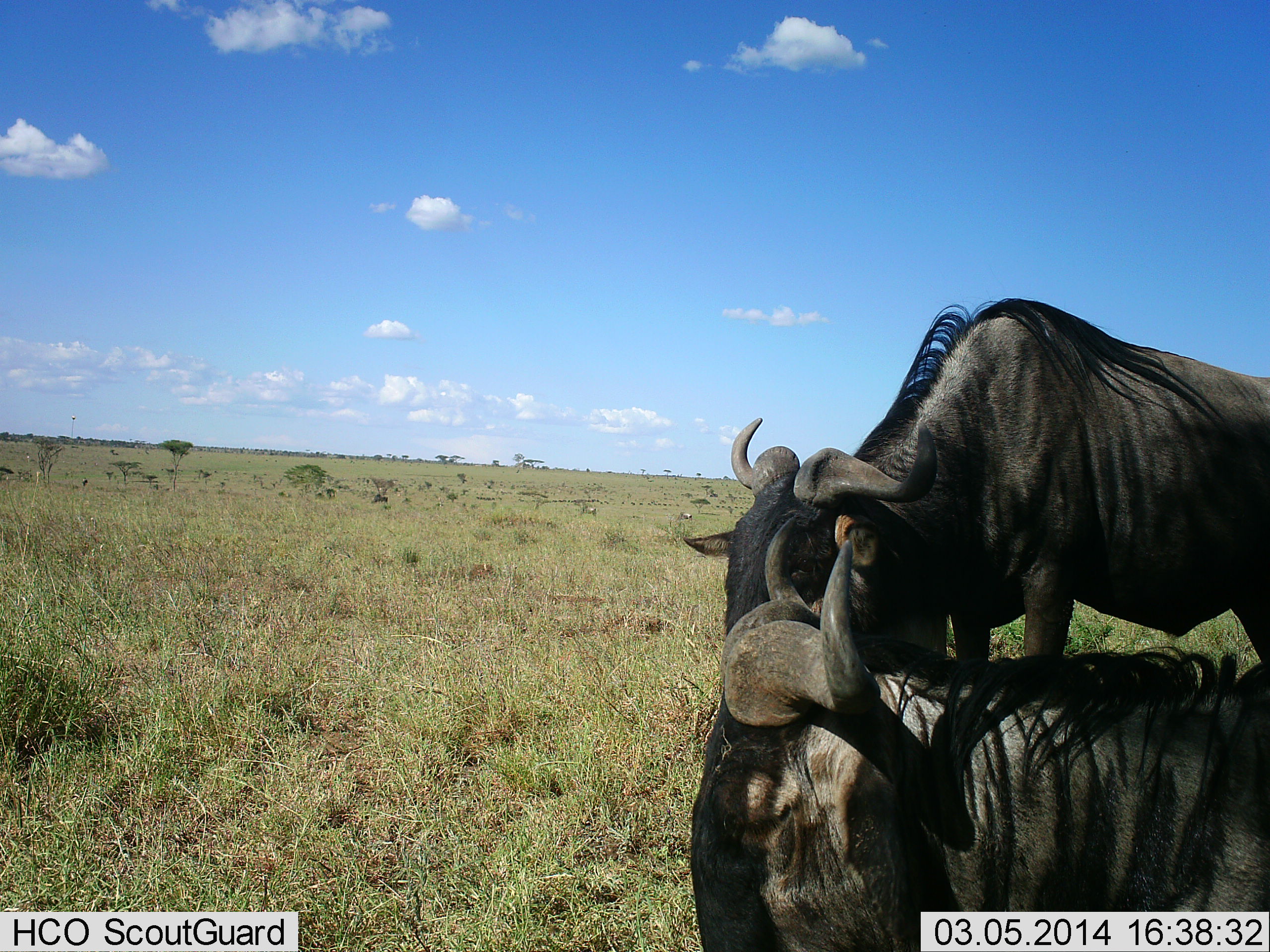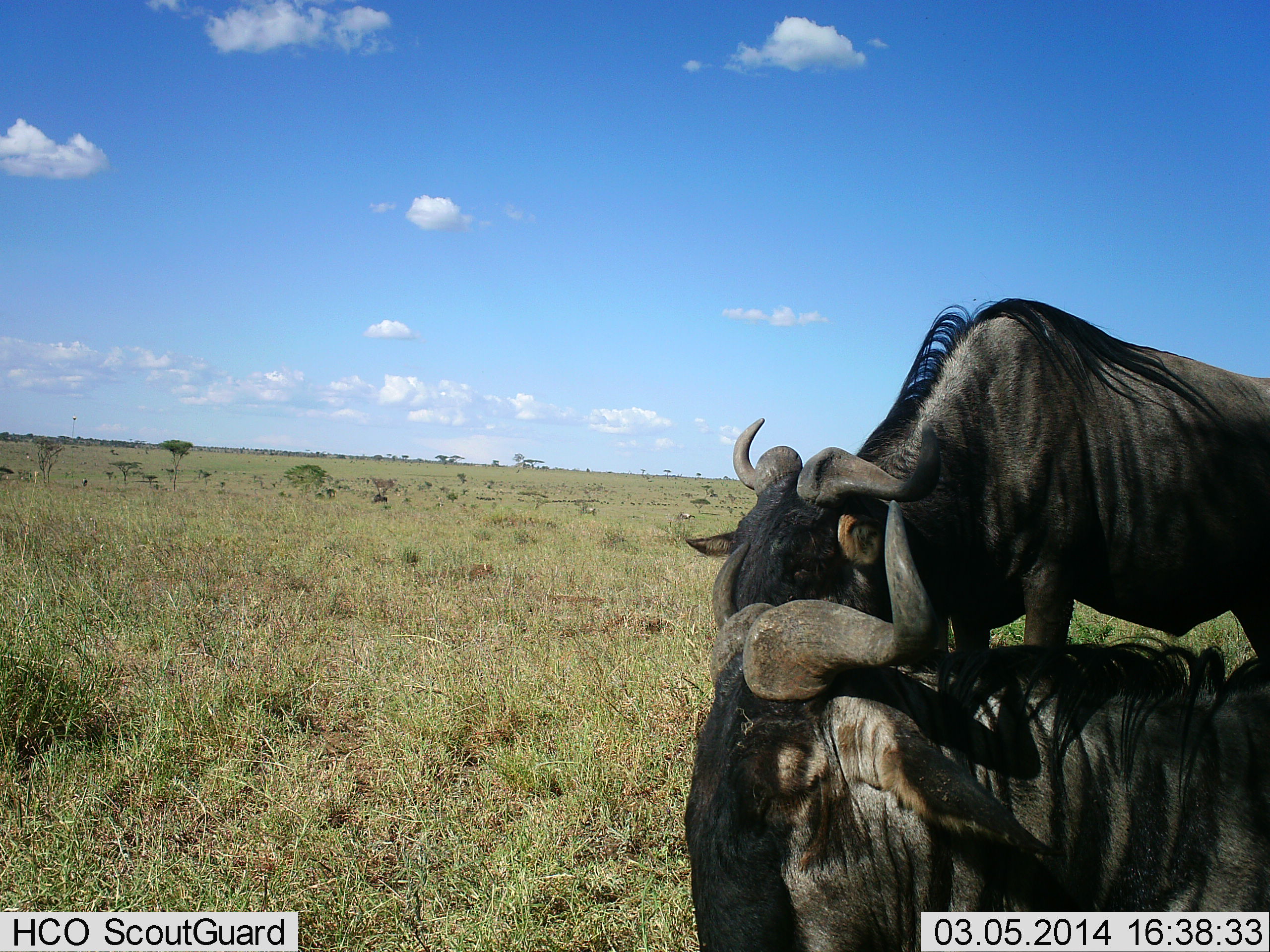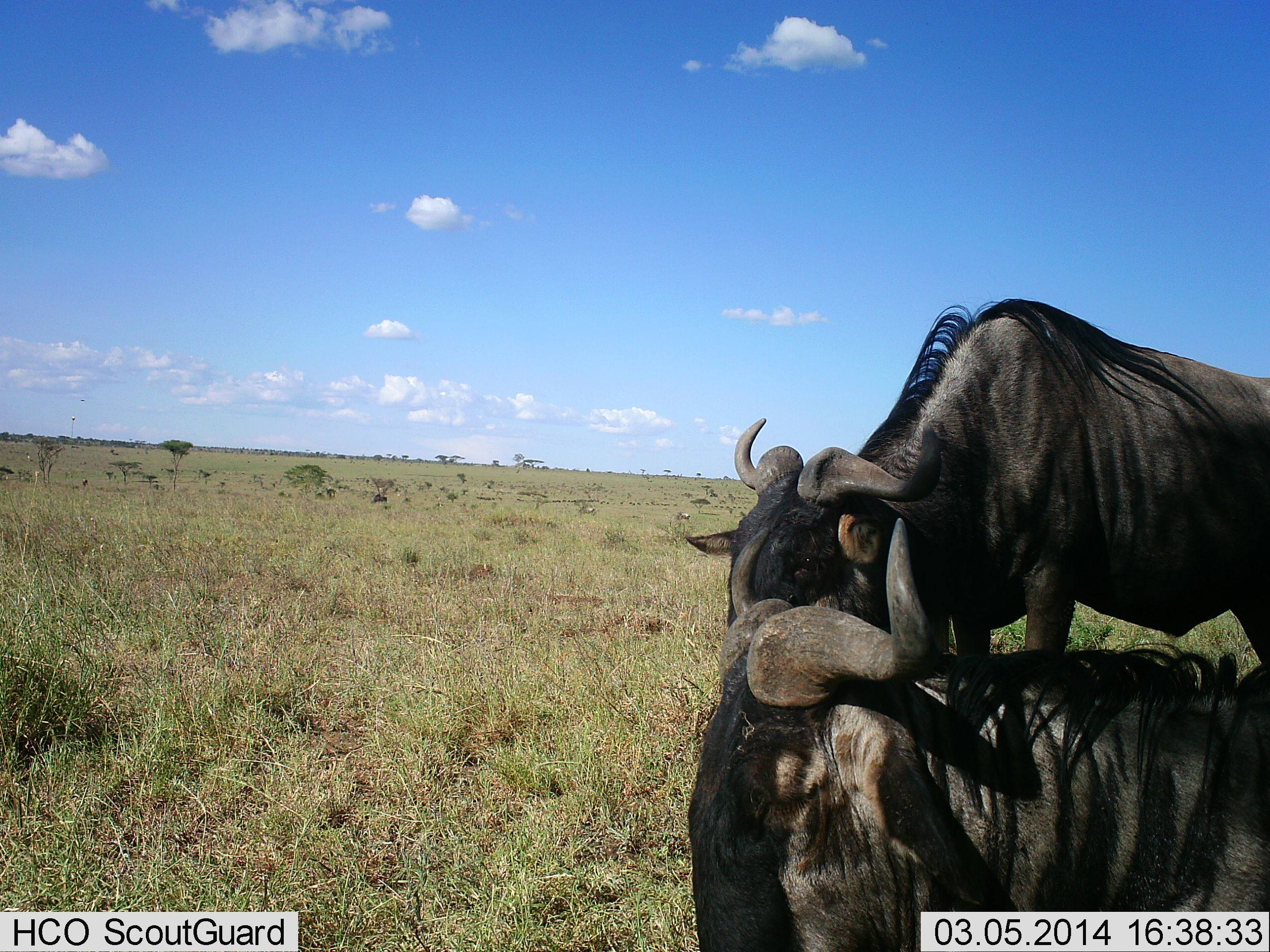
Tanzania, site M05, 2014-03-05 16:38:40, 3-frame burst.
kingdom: Animalia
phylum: Chordata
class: Mammalia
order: Artiodactyla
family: Bovidae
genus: Connochaetes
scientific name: Connochaetes taurinus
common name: blue wildebeest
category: wildebeest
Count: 2.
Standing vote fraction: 50%.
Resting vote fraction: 60%.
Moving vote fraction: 0%.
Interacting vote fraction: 0%.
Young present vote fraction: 0%.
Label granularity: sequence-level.